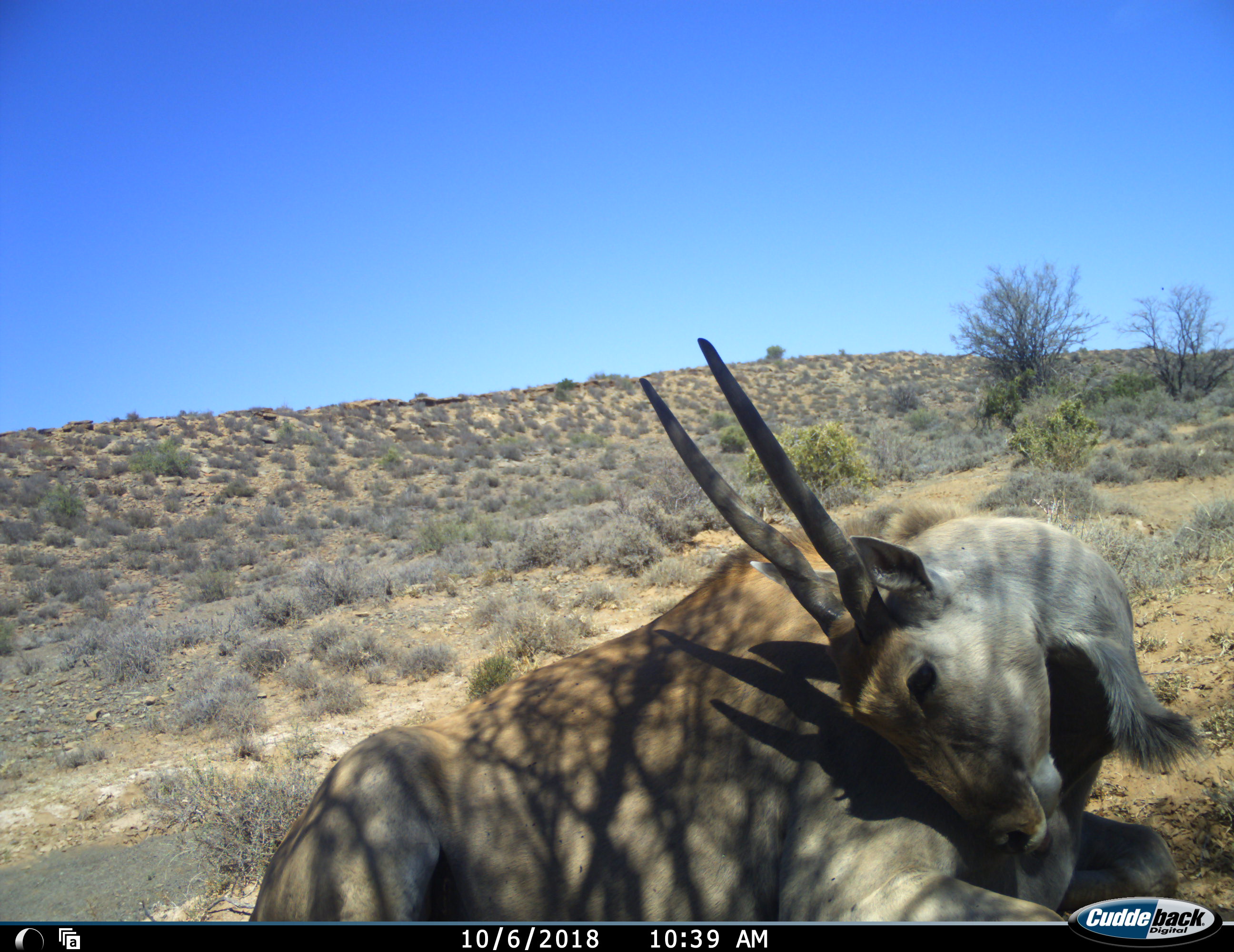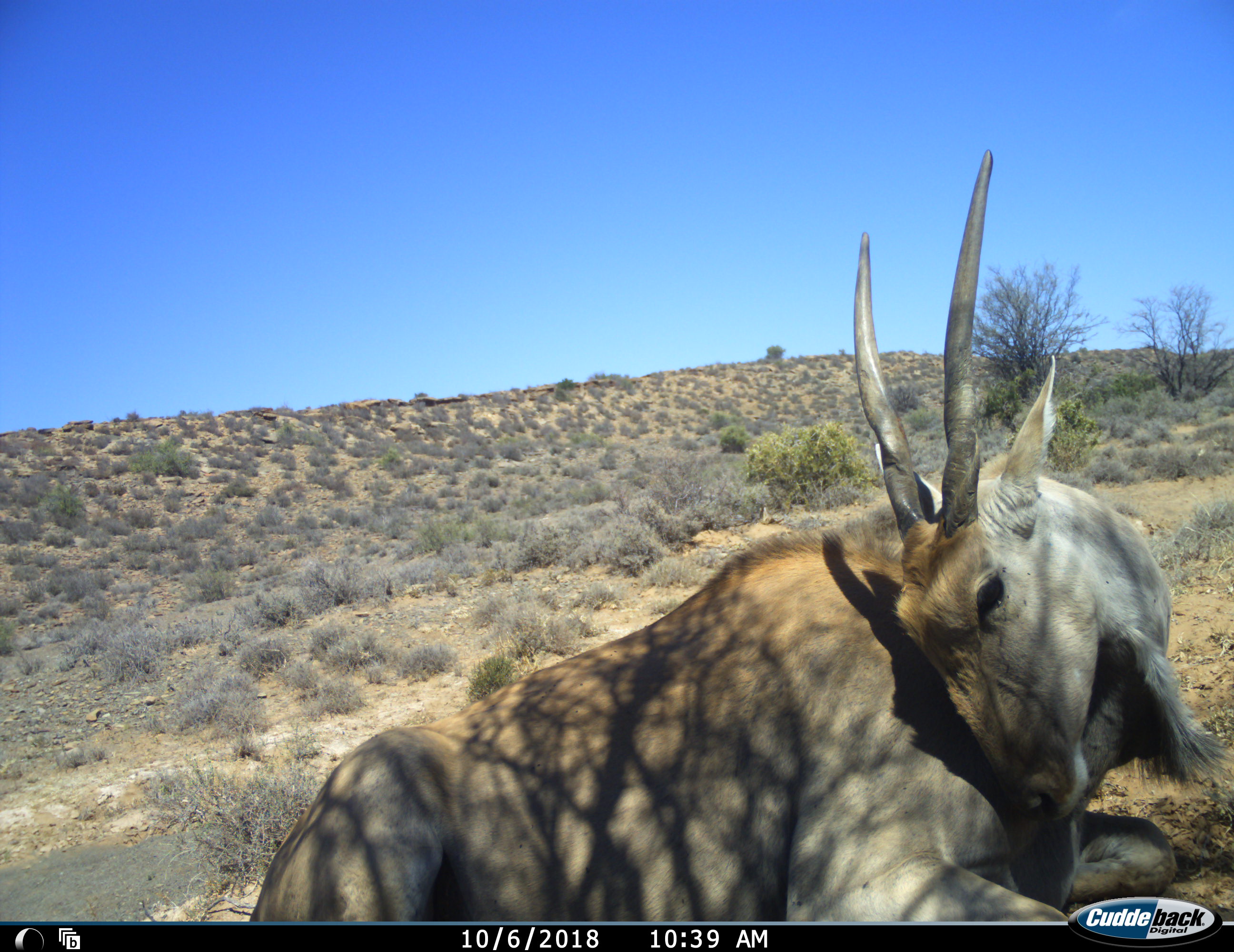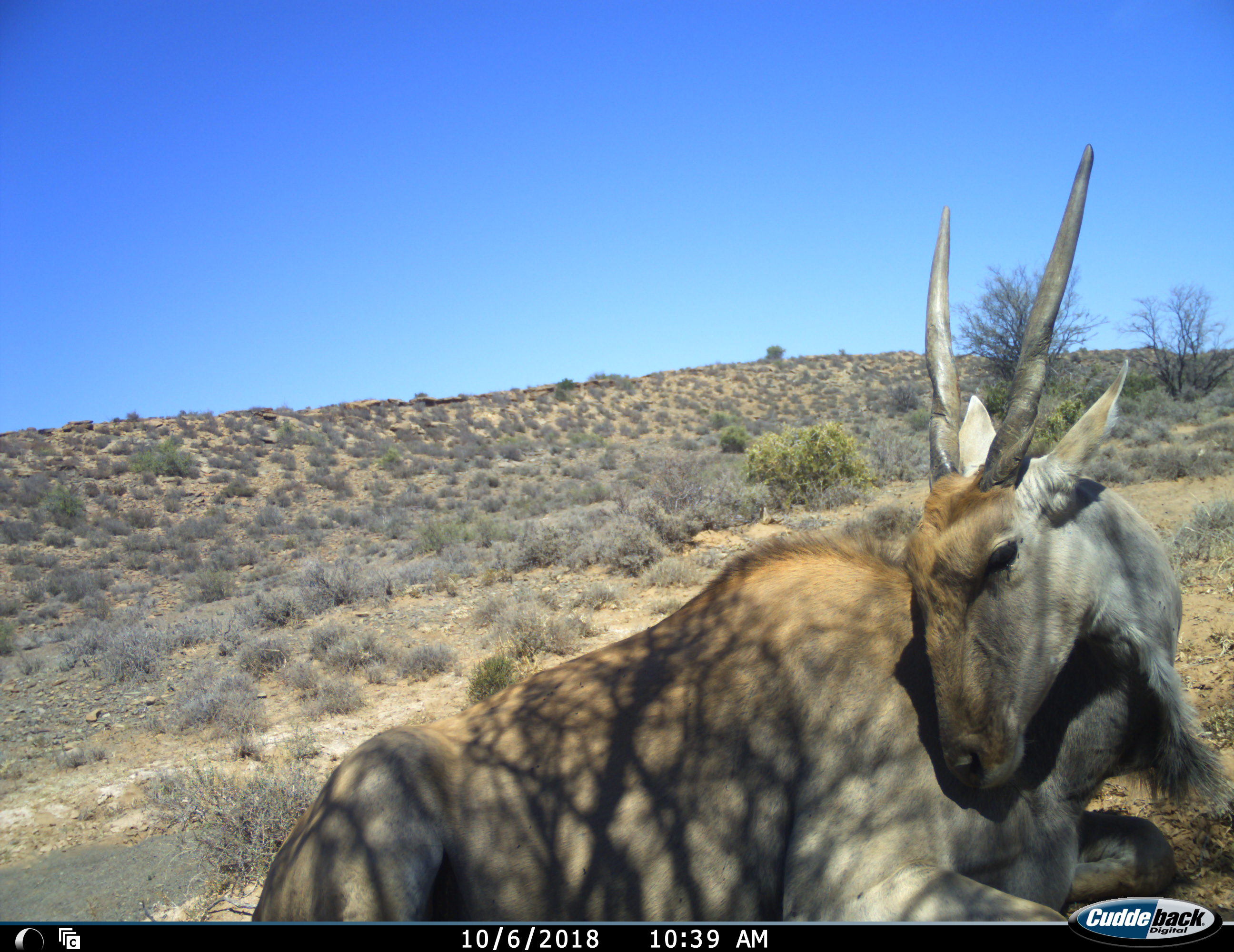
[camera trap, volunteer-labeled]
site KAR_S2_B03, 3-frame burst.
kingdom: Animalia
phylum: Chordata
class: Mammalia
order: Artiodactyla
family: Bovidae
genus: Tragelaphus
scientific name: Tragelaphus oryx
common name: eland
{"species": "eland (Tragelaphus oryx)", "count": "1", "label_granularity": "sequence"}